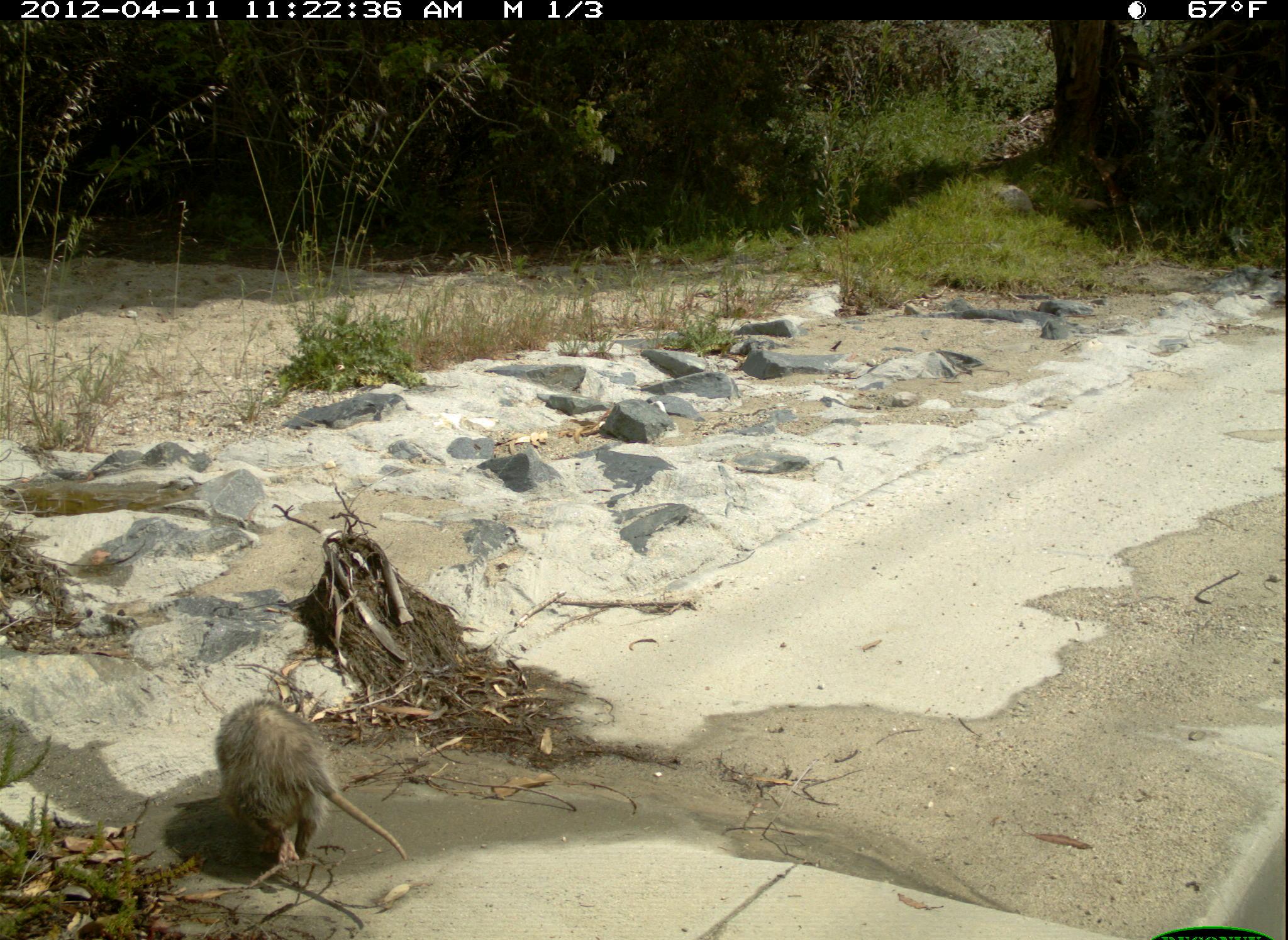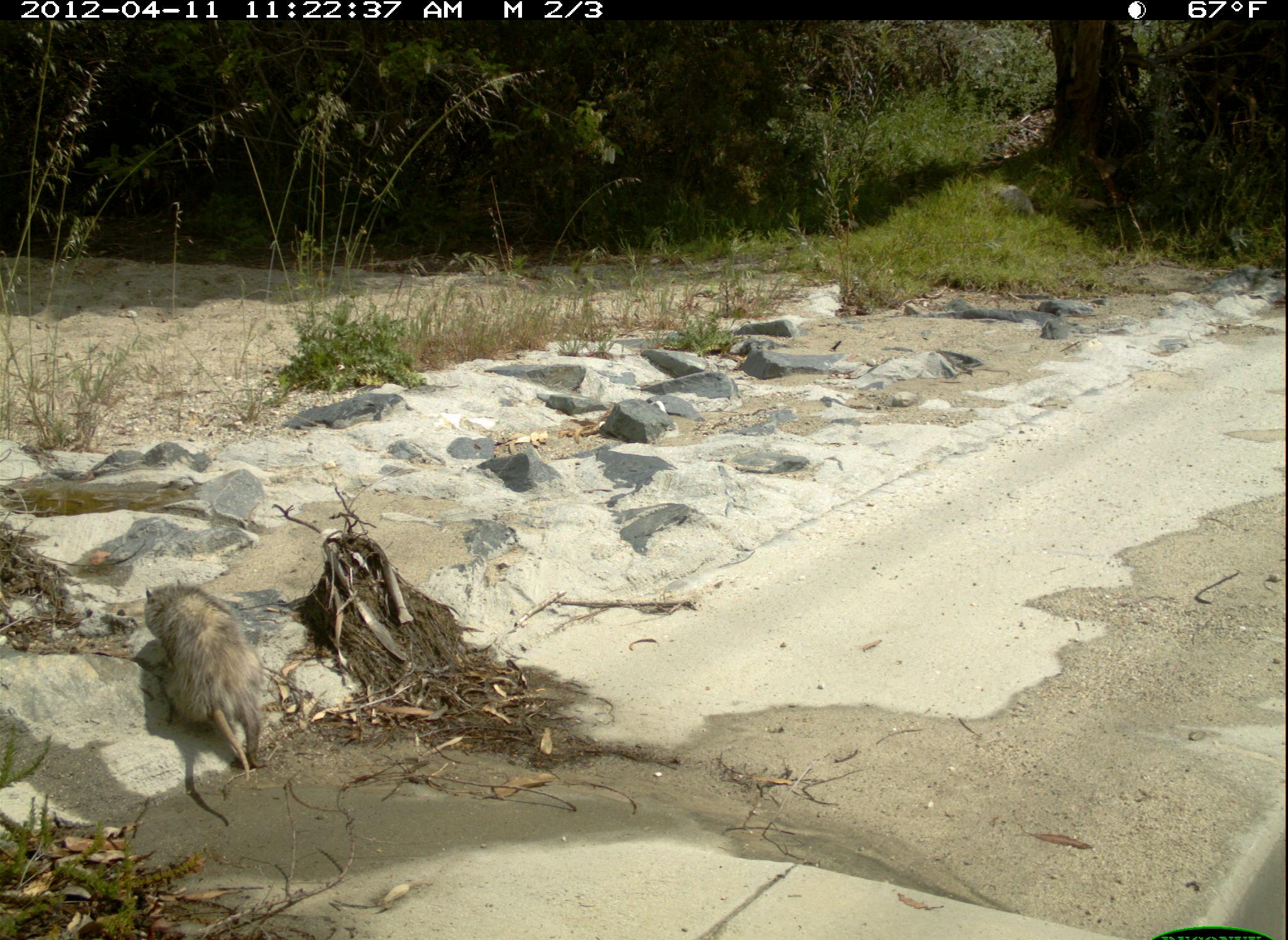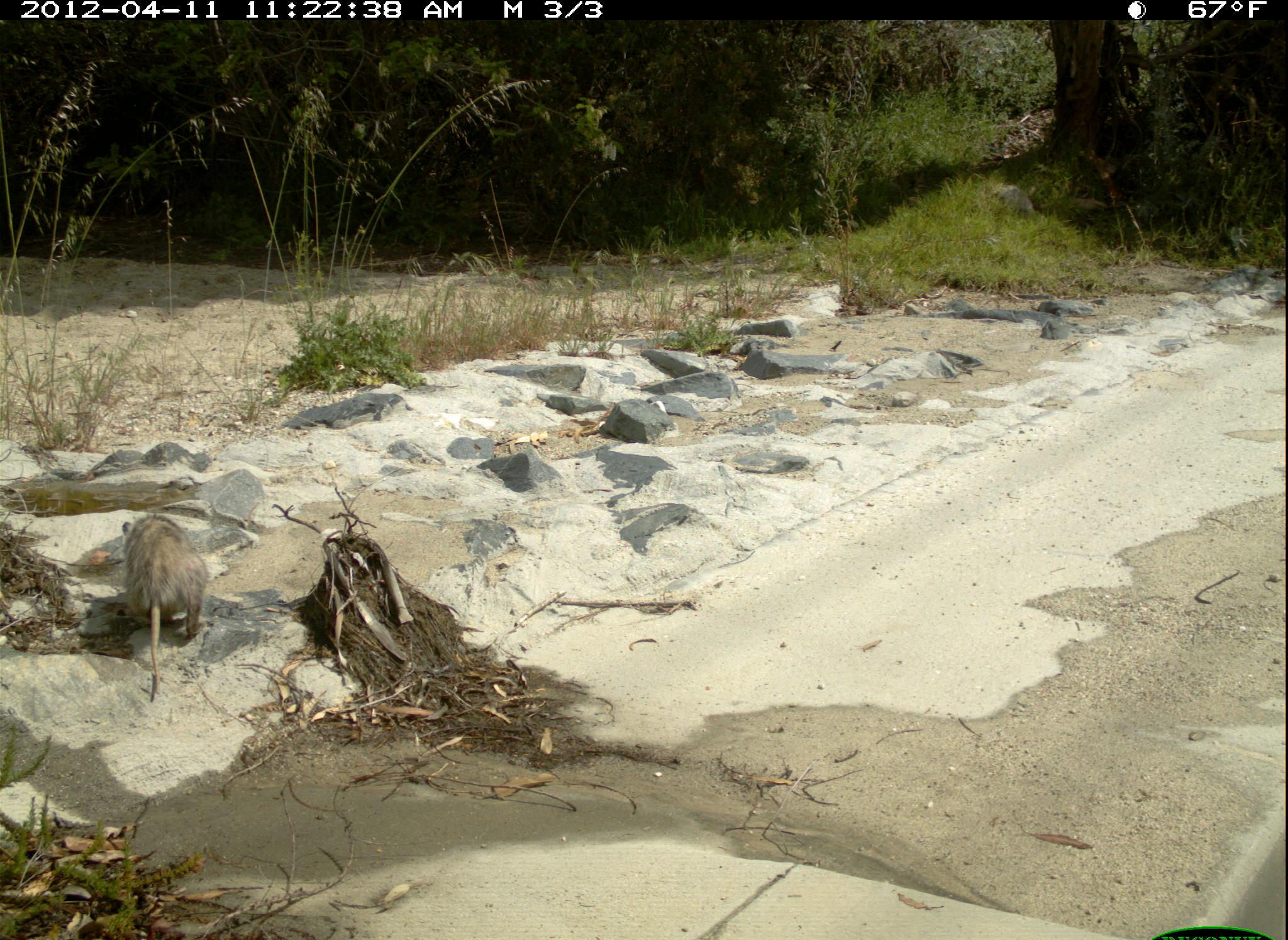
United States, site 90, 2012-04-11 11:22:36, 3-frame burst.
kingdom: Animalia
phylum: Chordata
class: Mammalia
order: Didelphimorphia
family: Didelphidae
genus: Didelphis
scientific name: Didelphis virginiana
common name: virginia opossum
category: opossum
Opossum (virginia opossum) (Didelphis virginiana).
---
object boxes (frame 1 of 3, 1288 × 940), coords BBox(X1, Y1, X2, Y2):
opossum: BBox(200, 691, 419, 889)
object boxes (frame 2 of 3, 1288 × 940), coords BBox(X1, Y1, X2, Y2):
opossum: BBox(138, 573, 287, 786)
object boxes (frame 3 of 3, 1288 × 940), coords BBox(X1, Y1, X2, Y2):
opossum: BBox(116, 507, 219, 696)